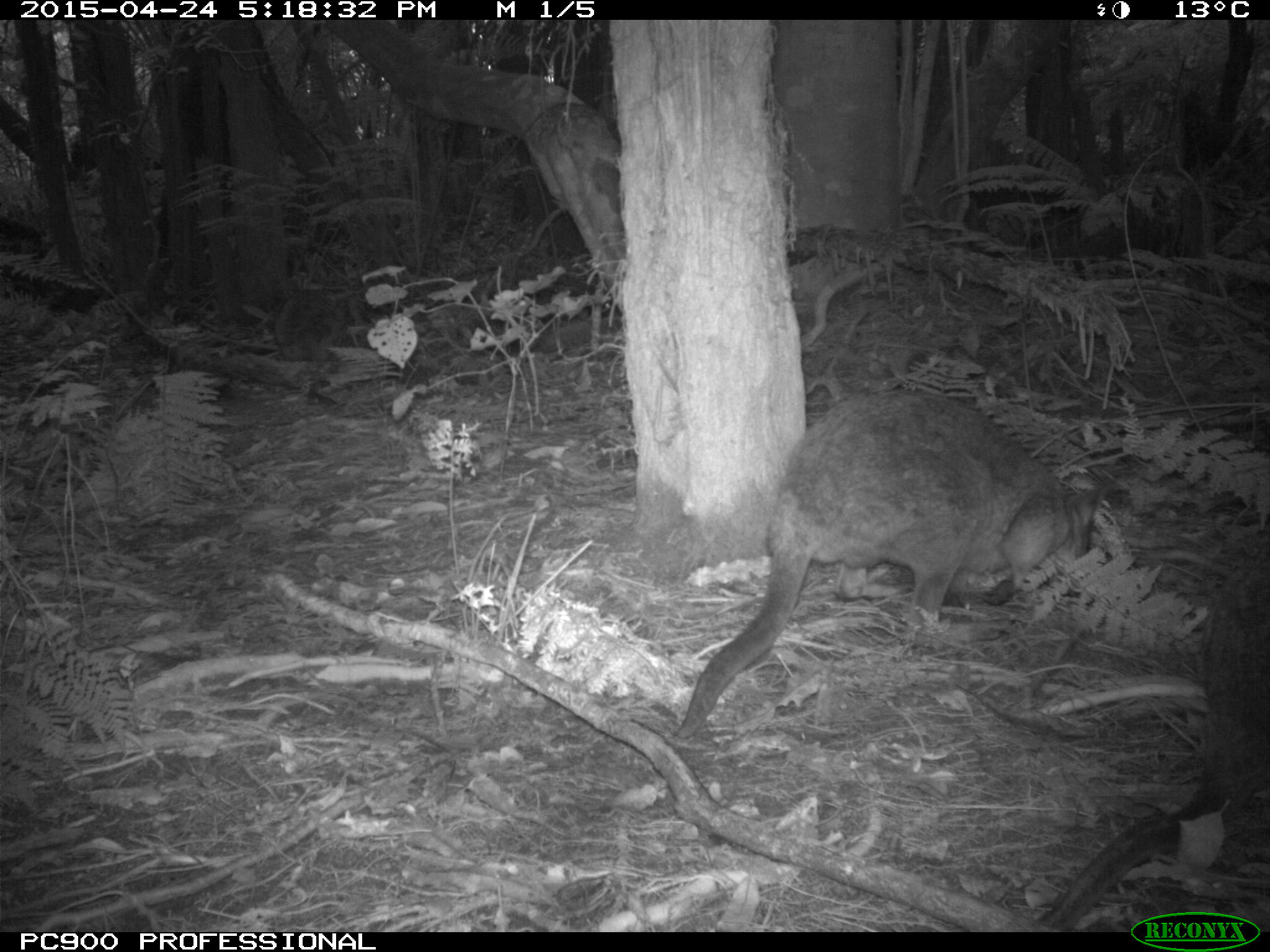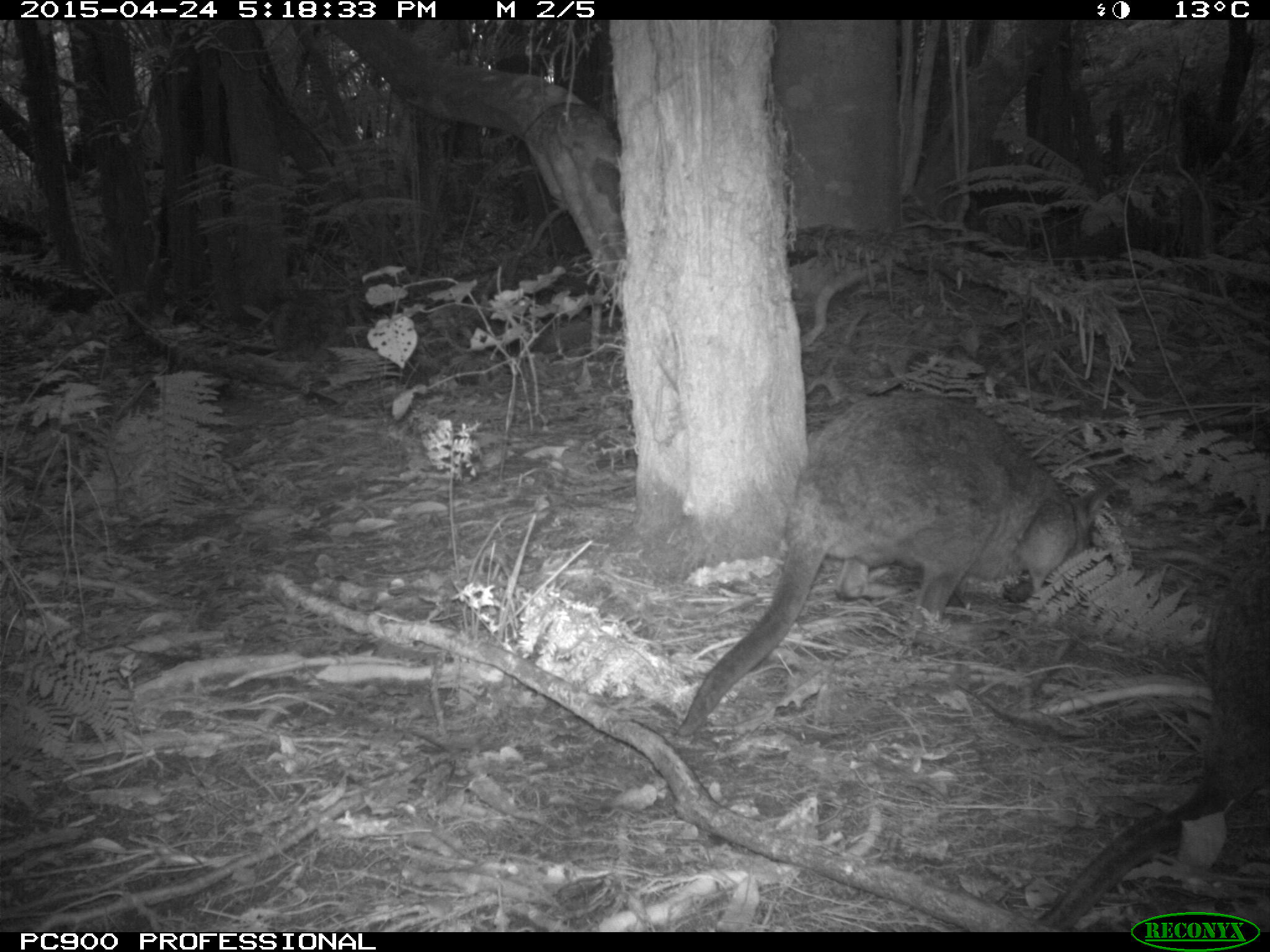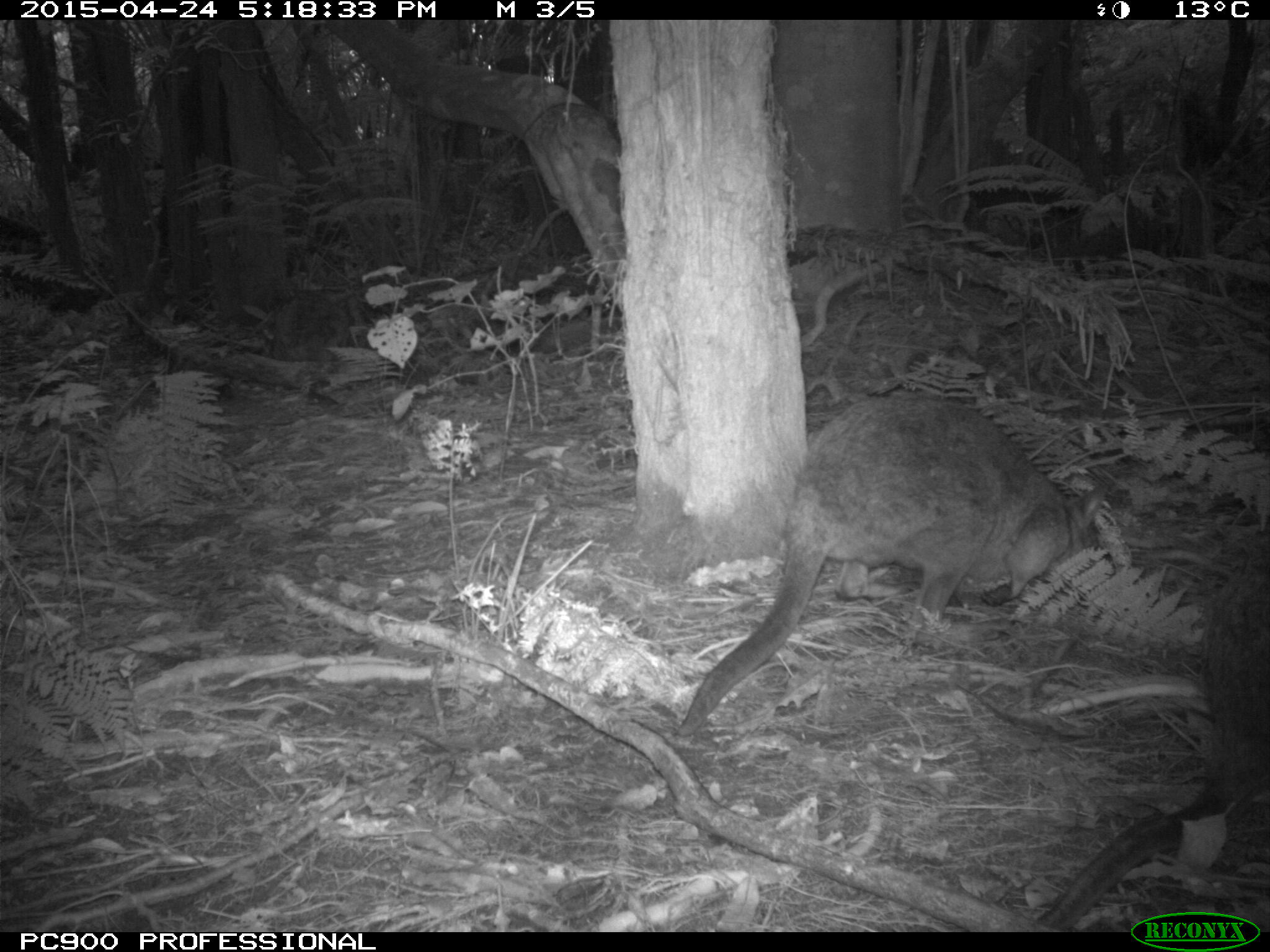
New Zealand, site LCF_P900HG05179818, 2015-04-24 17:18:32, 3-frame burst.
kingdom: Animalia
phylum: Chordata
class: Mammalia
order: Diprotodontia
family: Macropodidae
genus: Notamacropus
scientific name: Notamacropus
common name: wallaby